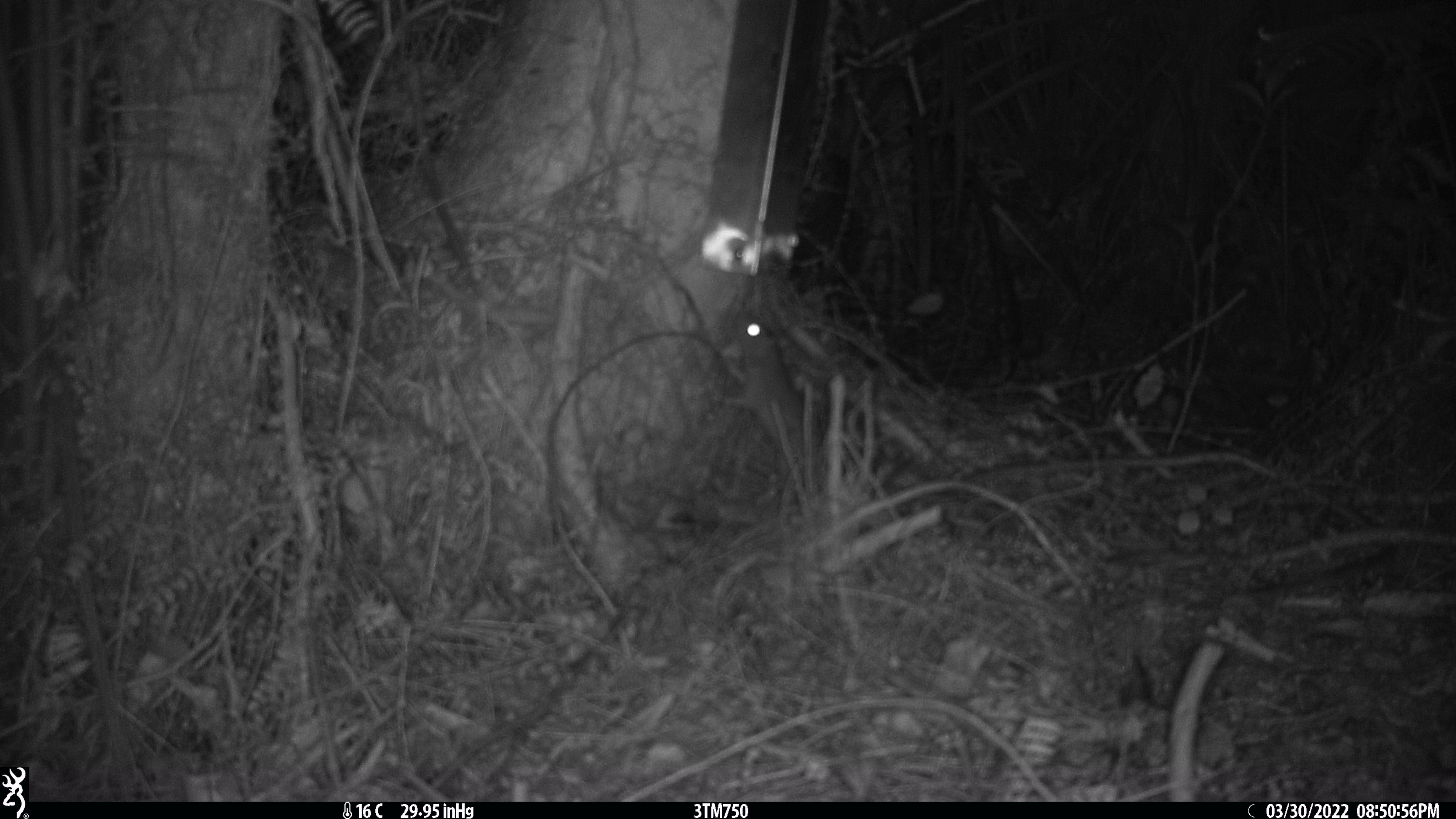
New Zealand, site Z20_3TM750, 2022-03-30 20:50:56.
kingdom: Animalia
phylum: Chordata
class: Mammalia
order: Rodentia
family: Muridae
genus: Rattus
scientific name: Rattus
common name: rat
Rat (Rattus).